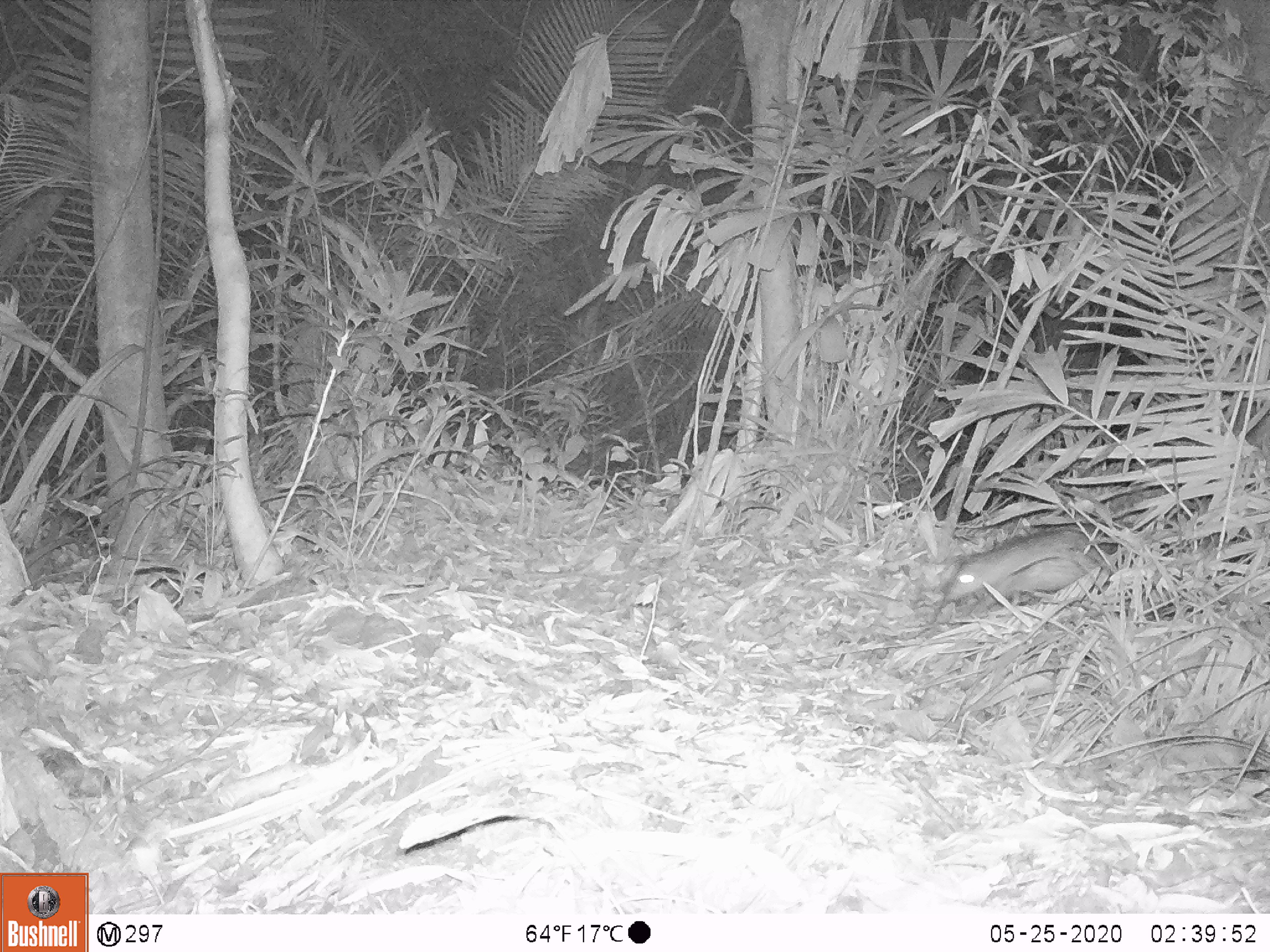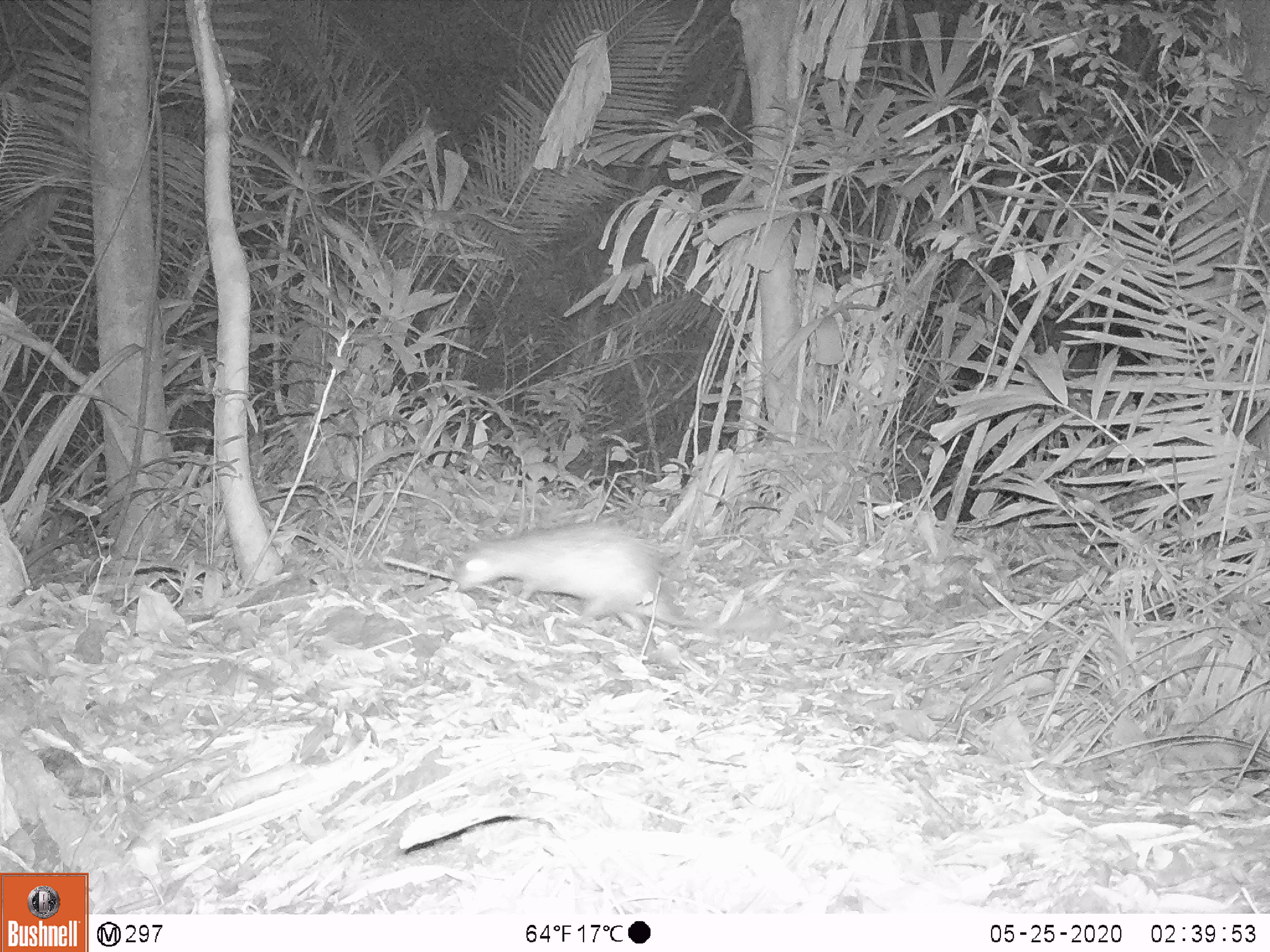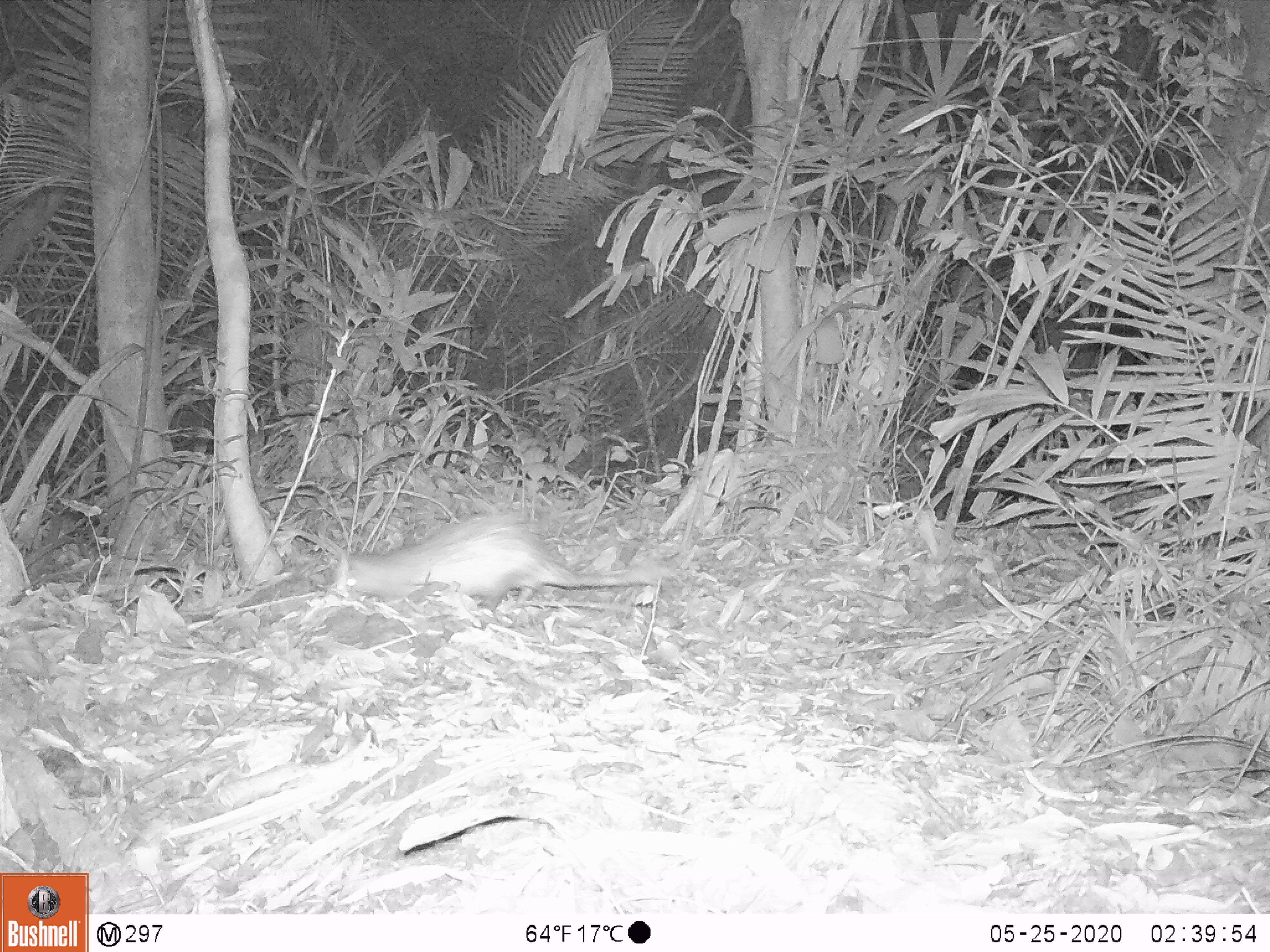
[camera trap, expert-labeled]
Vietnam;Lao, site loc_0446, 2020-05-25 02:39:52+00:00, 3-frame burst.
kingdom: Animalia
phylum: Chordata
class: Mammalia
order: Rodentia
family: Hystricidae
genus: Atherurus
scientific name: Atherurus macrourus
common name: asiatic brush-tailed porcupine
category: asiatic brush tailed porcupine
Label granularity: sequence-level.